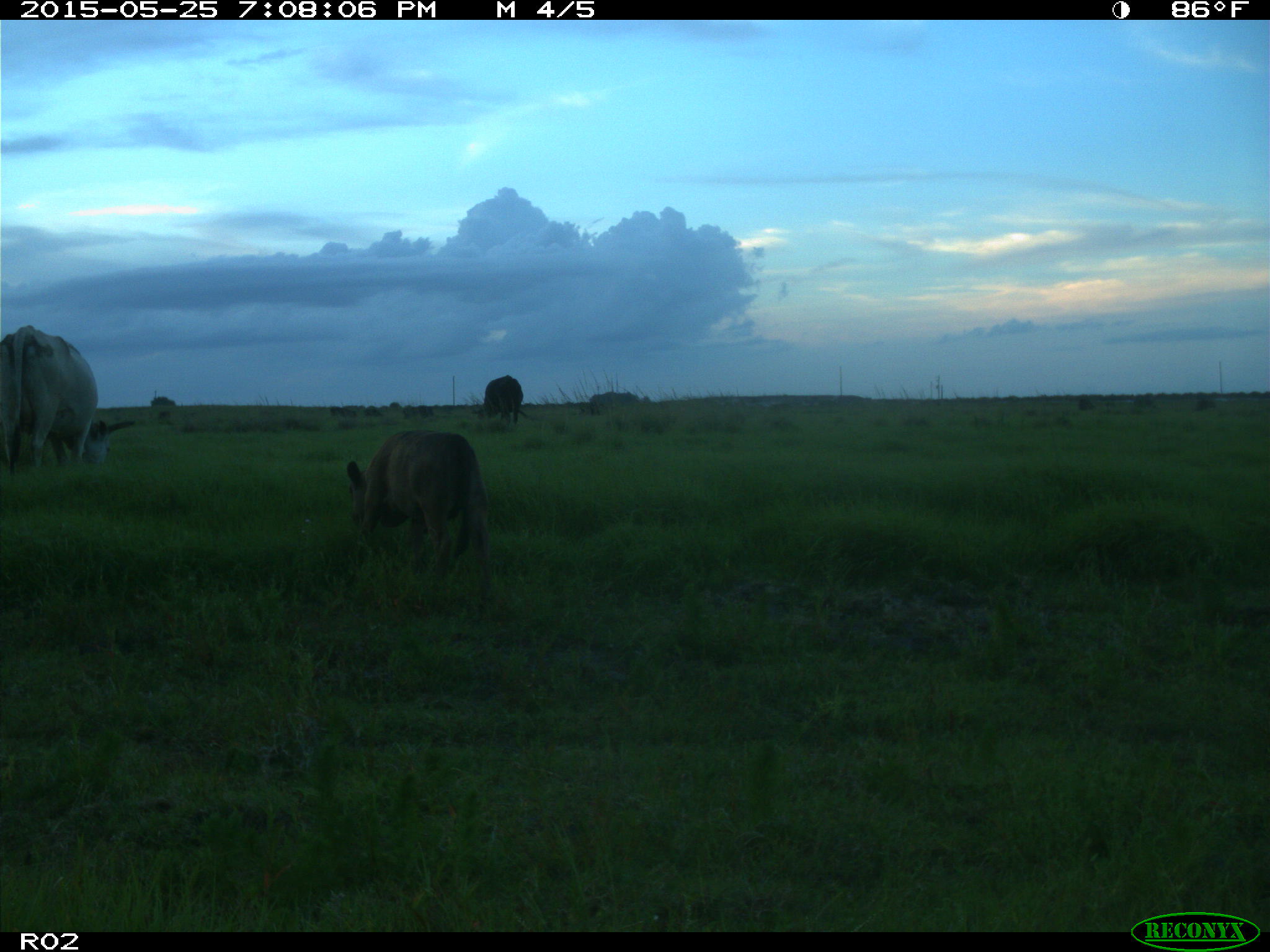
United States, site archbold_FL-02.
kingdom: Animalia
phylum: Chordata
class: Mammalia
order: Artiodactyla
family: Bovidae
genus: Bos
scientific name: Bos taurus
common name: domestic cow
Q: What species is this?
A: Bos taurus (domestic cow).